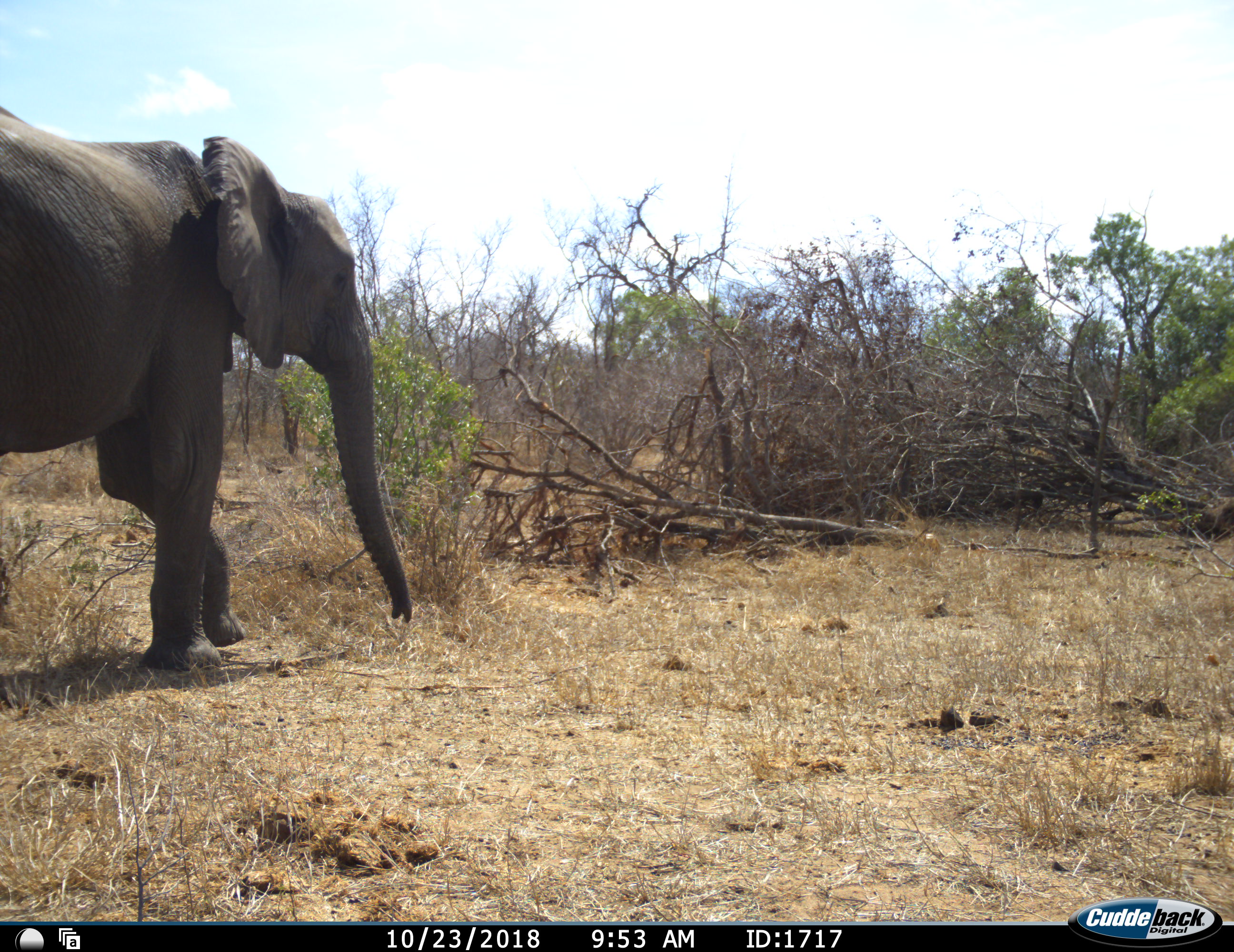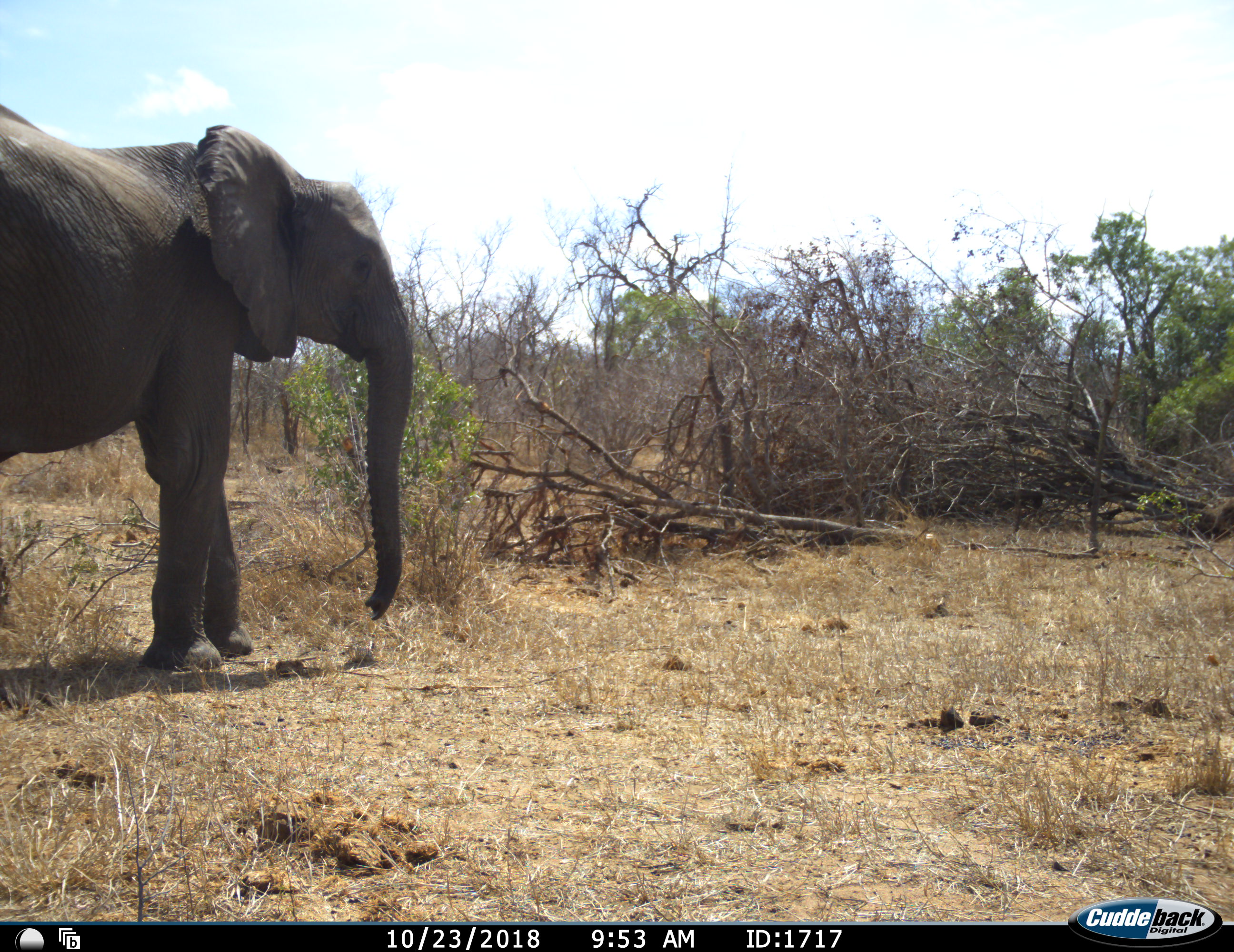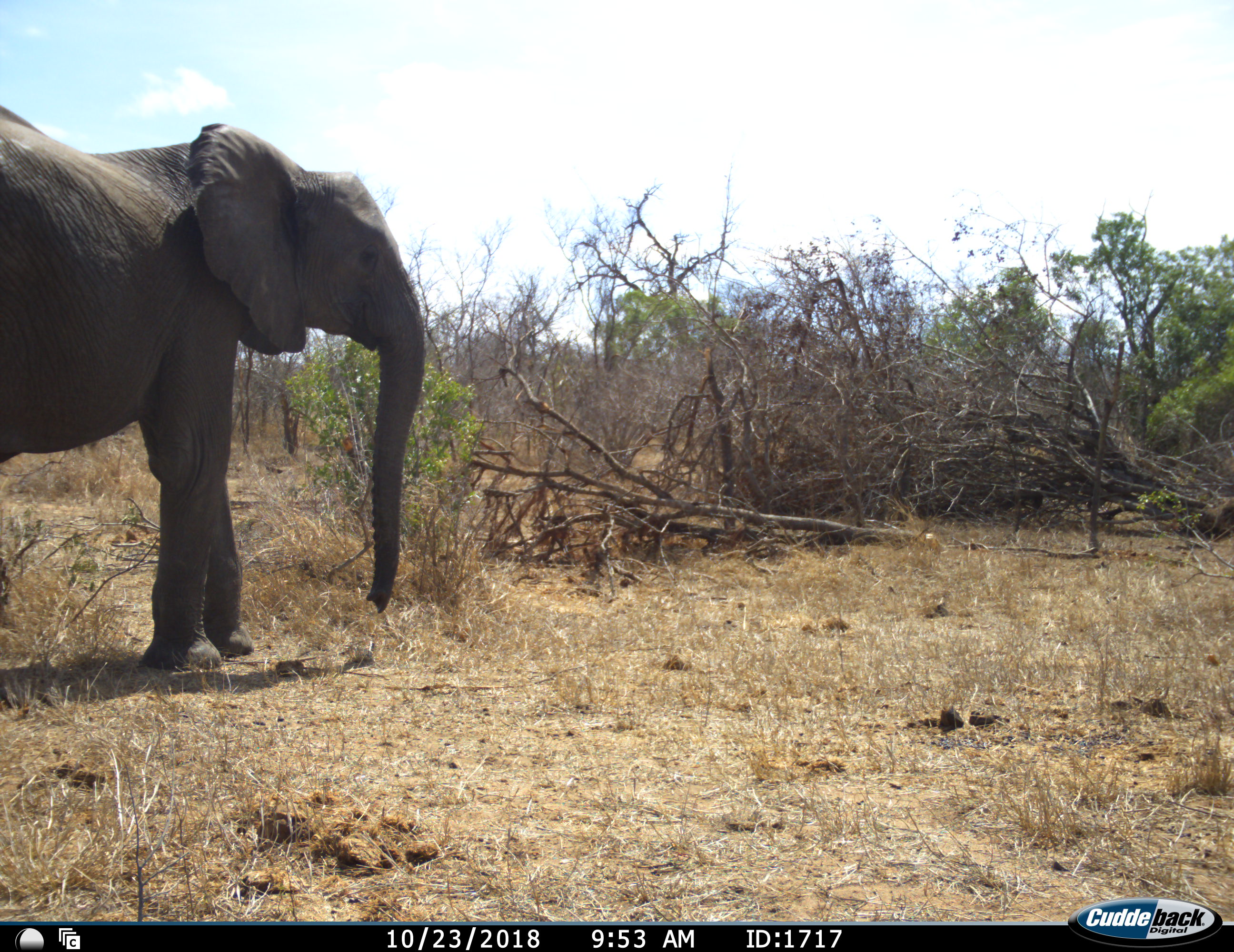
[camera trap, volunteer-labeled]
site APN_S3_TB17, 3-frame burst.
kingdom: Animalia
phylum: Chordata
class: Mammalia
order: Proboscidea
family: Elephantidae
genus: Loxodonta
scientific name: Loxodonta africana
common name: african bush elephant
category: elephant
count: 1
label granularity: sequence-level